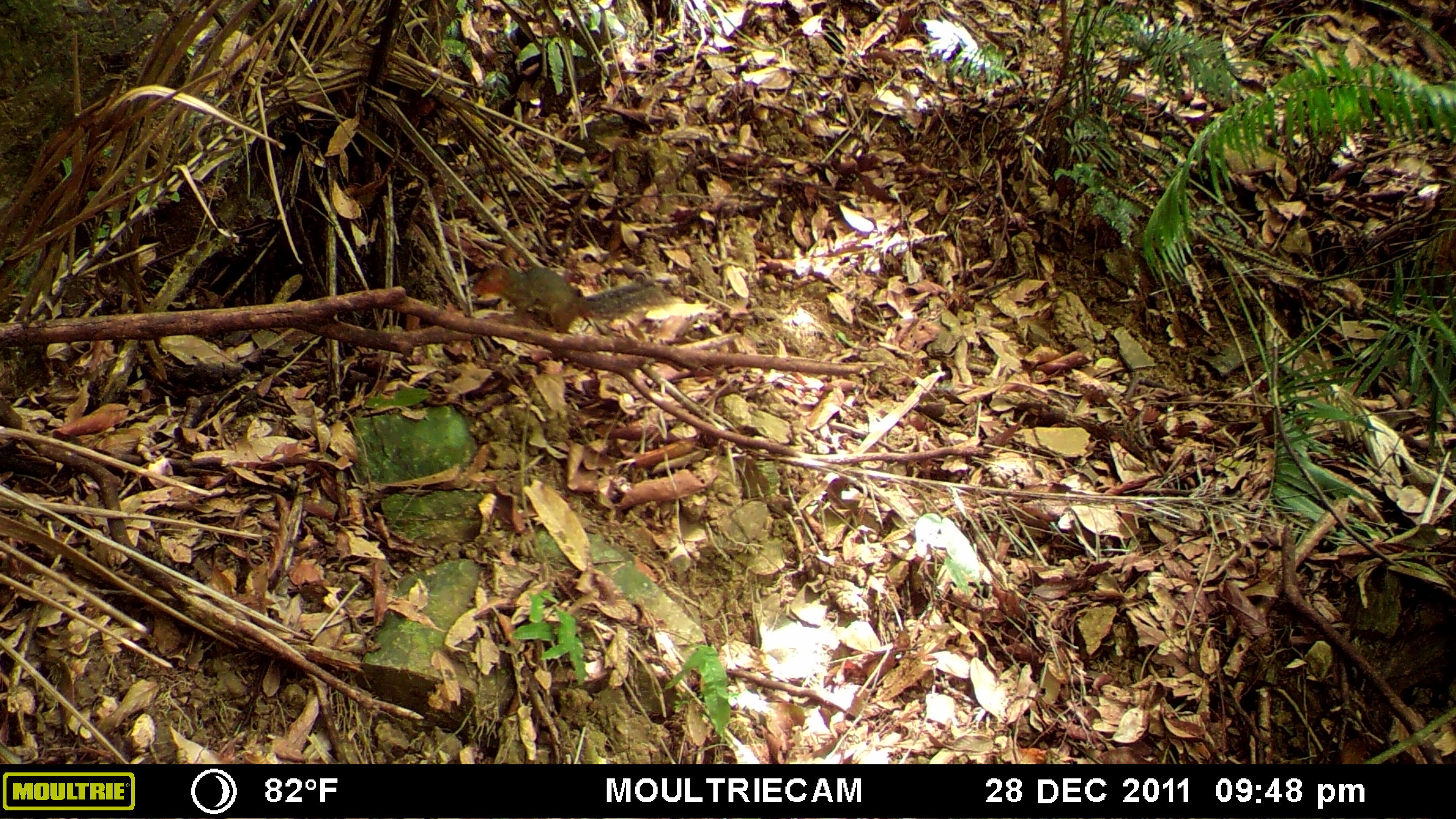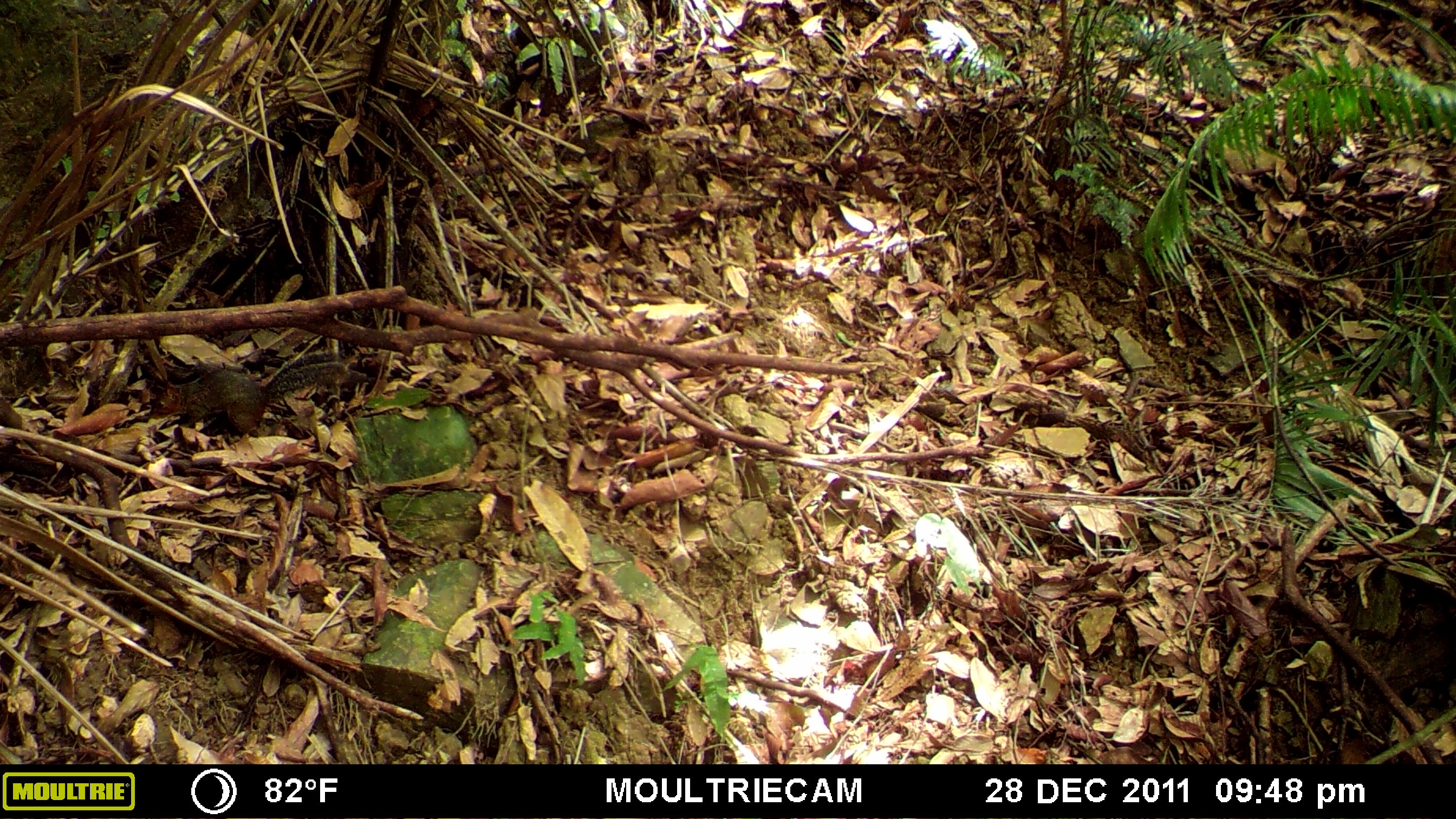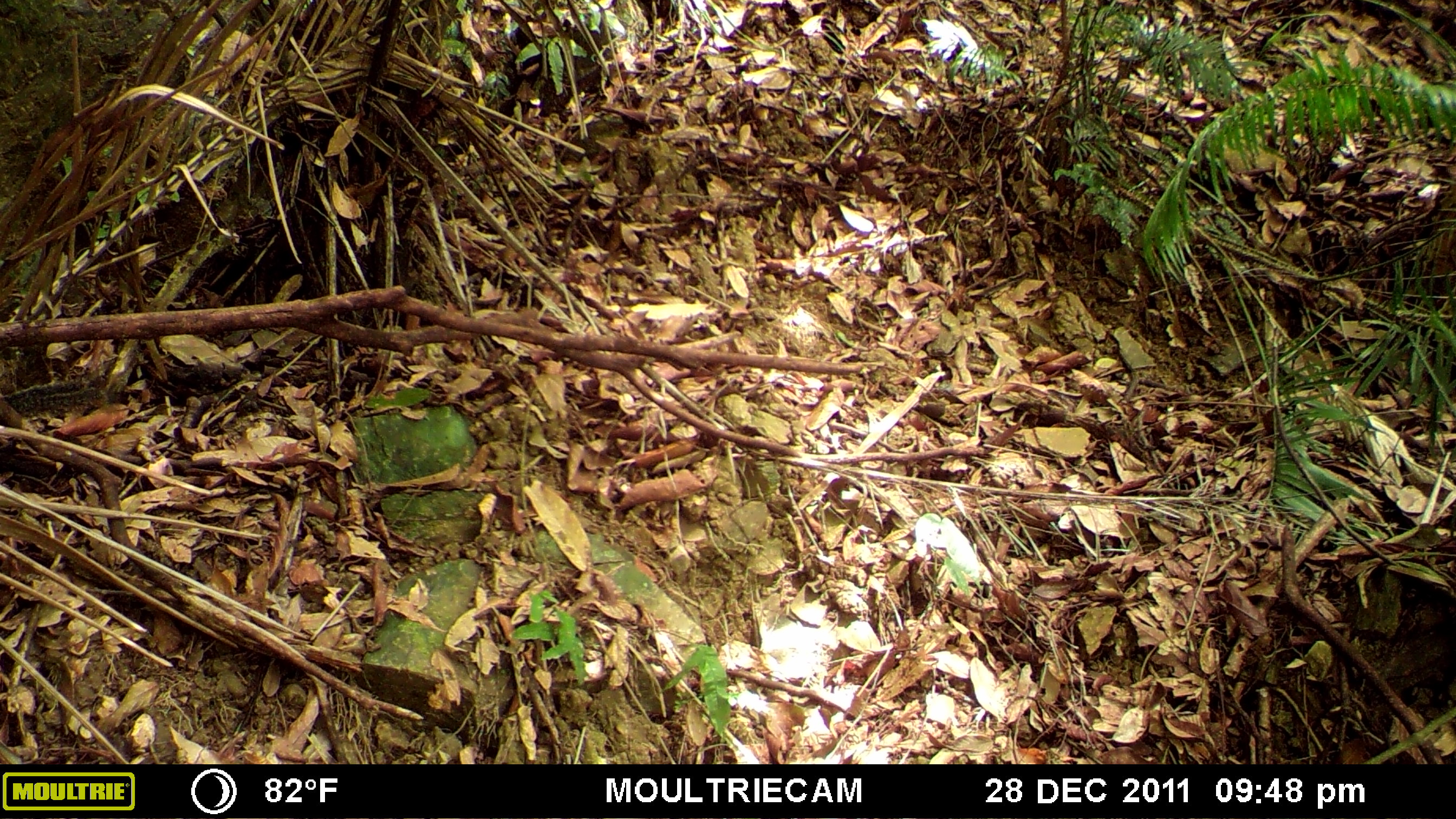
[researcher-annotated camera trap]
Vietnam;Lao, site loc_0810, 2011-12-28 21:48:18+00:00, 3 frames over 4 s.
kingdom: Animalia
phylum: Chordata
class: Mammalia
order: Rodentia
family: Sciuridae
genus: Dremomys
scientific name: Dremomys rufigenis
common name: red-cheeked squirrel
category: red cheeked squirrel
Red cheeked squirrel (red-cheeked squirrel) (Dremomys rufigenis). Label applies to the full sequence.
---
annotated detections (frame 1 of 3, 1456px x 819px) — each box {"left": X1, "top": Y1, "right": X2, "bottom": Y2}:
red cheeked squirrel: {"left": 470, "top": 262, "right": 663, "bottom": 334}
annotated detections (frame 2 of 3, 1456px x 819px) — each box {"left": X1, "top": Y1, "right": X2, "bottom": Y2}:
red cheeked squirrel: {"left": 152, "top": 362, "right": 351, "bottom": 435}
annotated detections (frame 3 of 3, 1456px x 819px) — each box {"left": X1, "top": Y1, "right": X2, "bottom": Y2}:
red cheeked squirrel: {"left": 2, "top": 378, "right": 110, "bottom": 415}